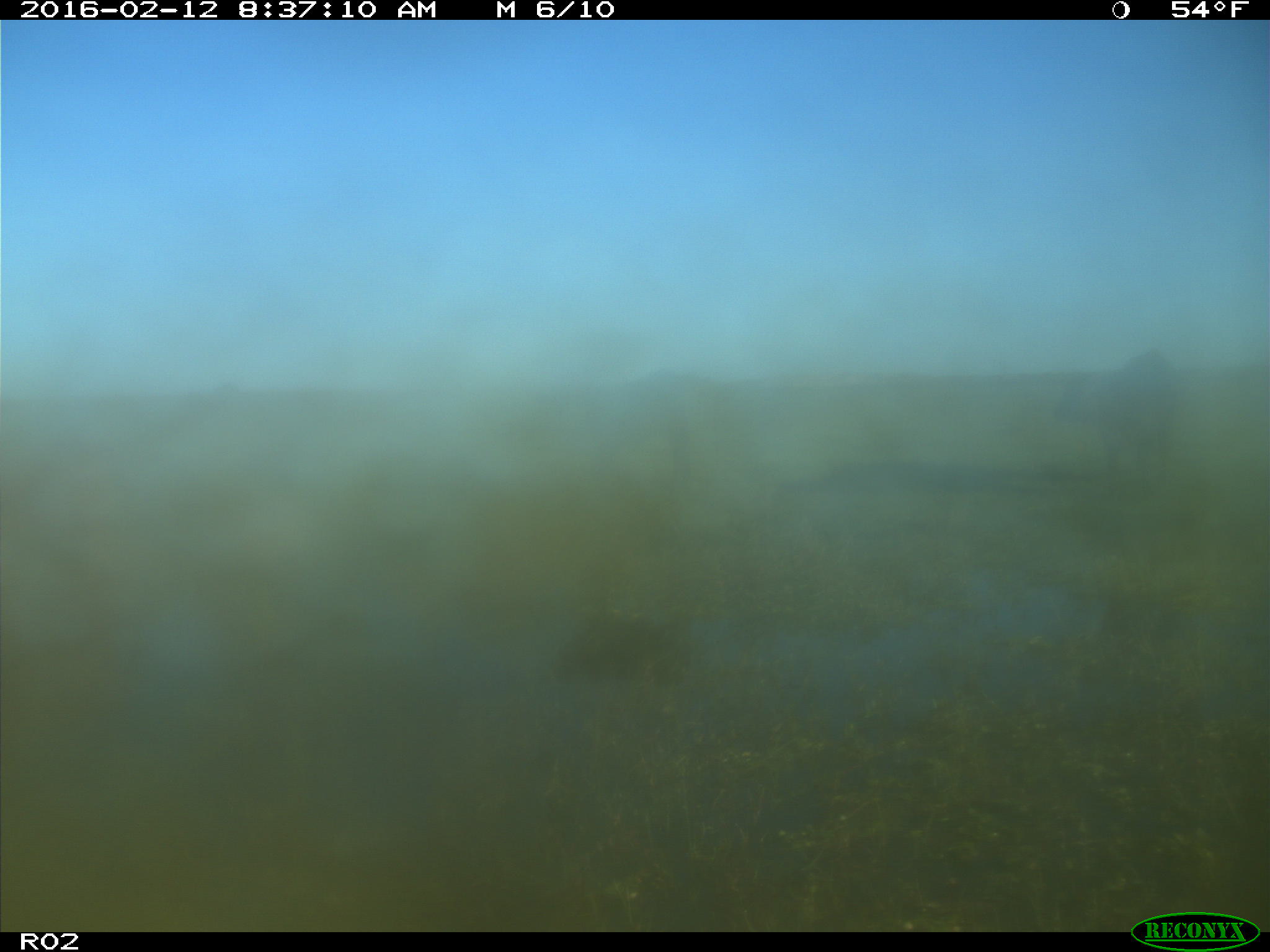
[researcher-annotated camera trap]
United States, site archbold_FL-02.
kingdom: Animalia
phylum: Chordata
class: Mammalia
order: Artiodactyla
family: Bovidae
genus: Bos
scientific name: Bos taurus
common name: domestic cow